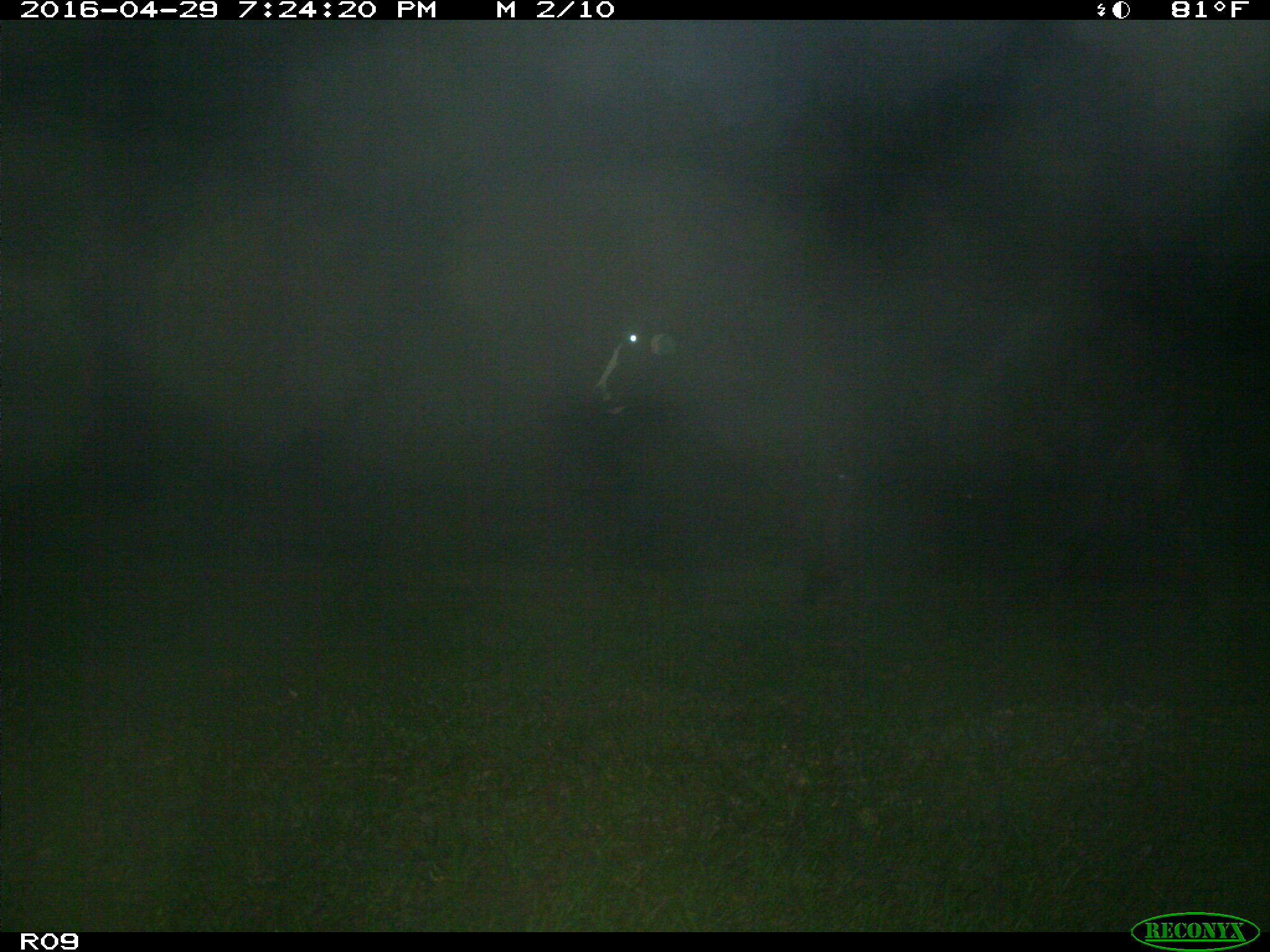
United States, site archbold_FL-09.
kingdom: Animalia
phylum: Chordata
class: Mammalia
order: Artiodactyla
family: Bovidae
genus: Bos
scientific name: Bos taurus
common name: domestic cow